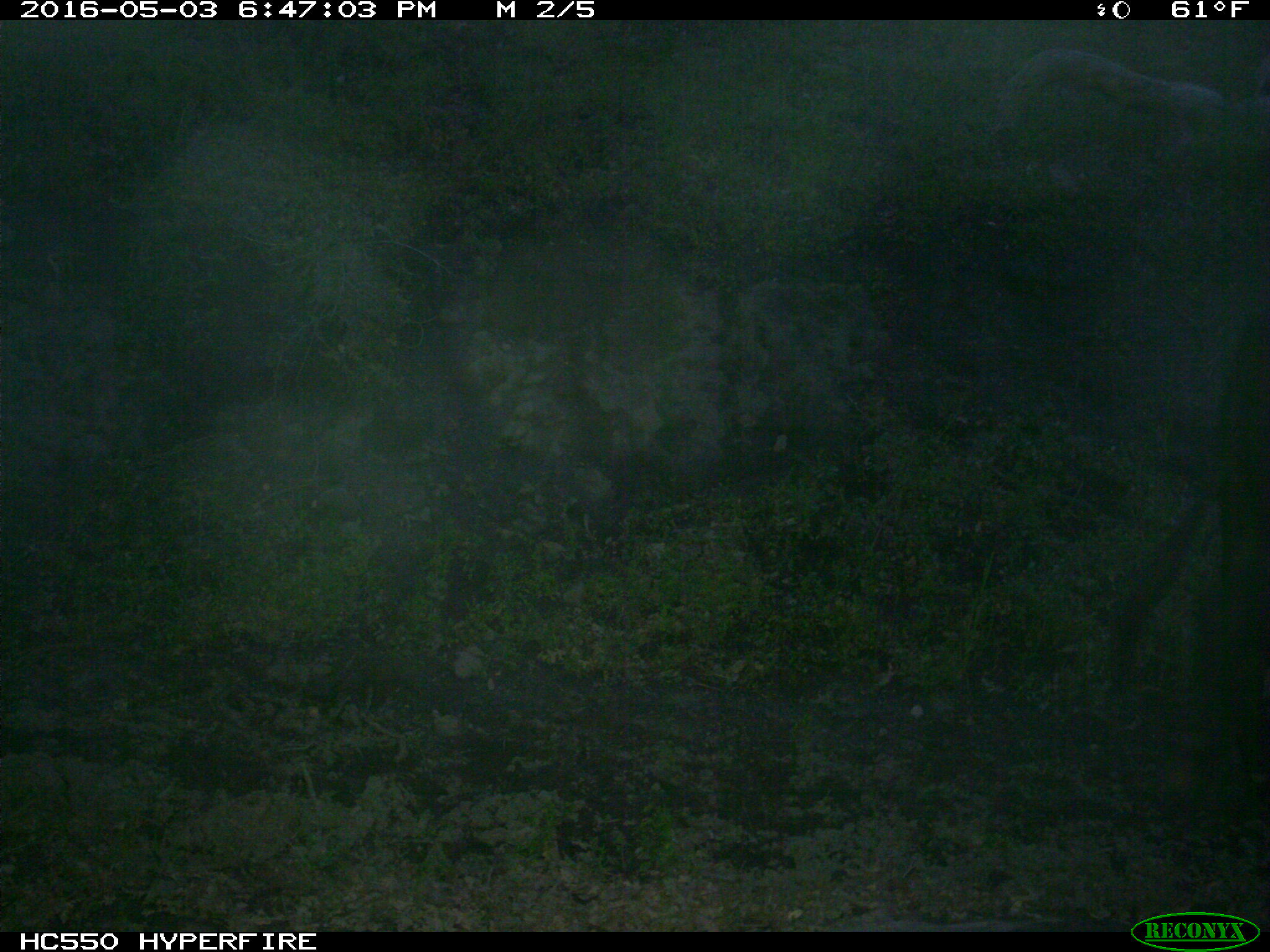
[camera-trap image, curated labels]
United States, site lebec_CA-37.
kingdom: Animalia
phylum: Chordata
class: Mammalia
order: Artiodactyla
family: Bovidae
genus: Bos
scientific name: Bos taurus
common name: domestic cow